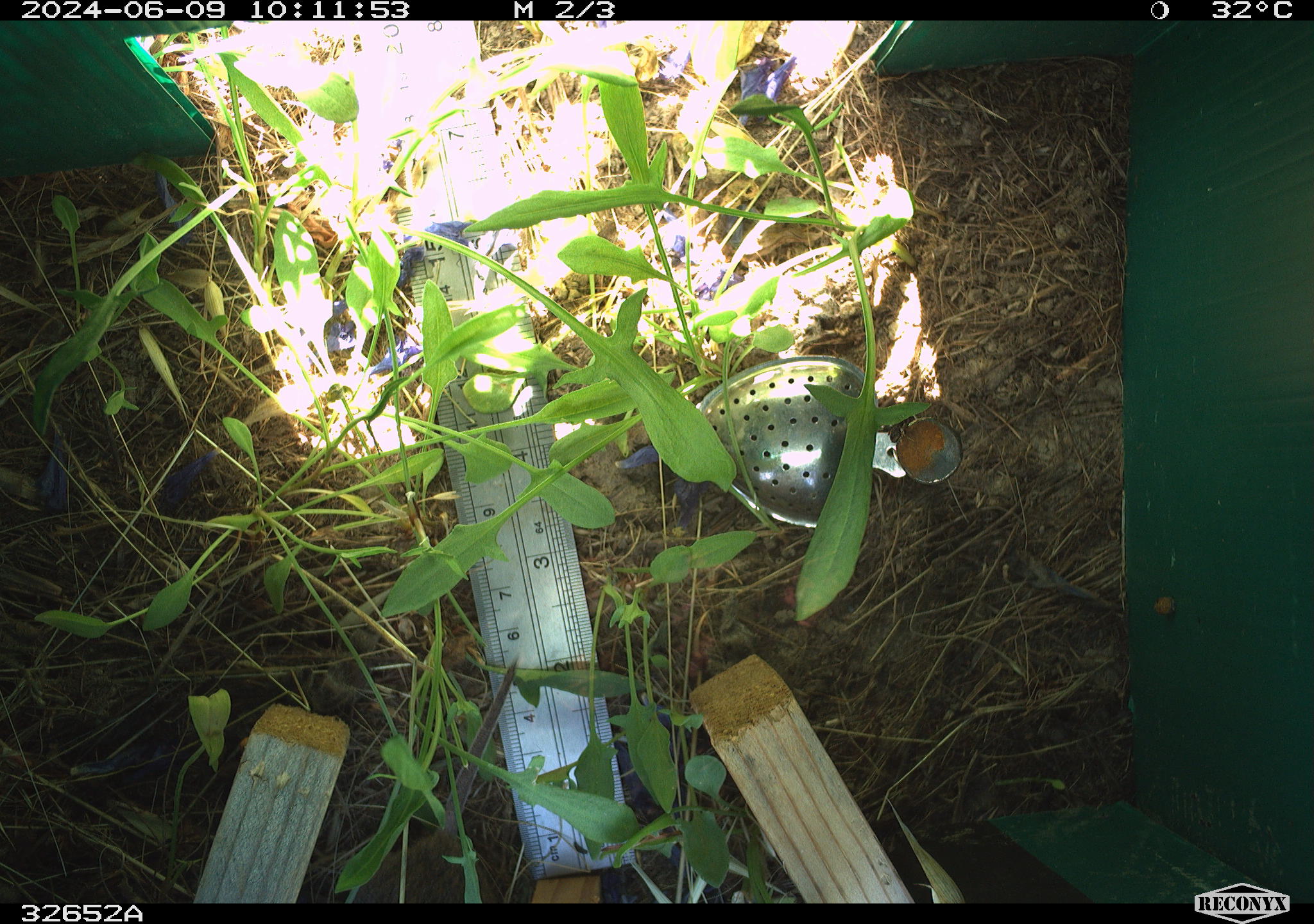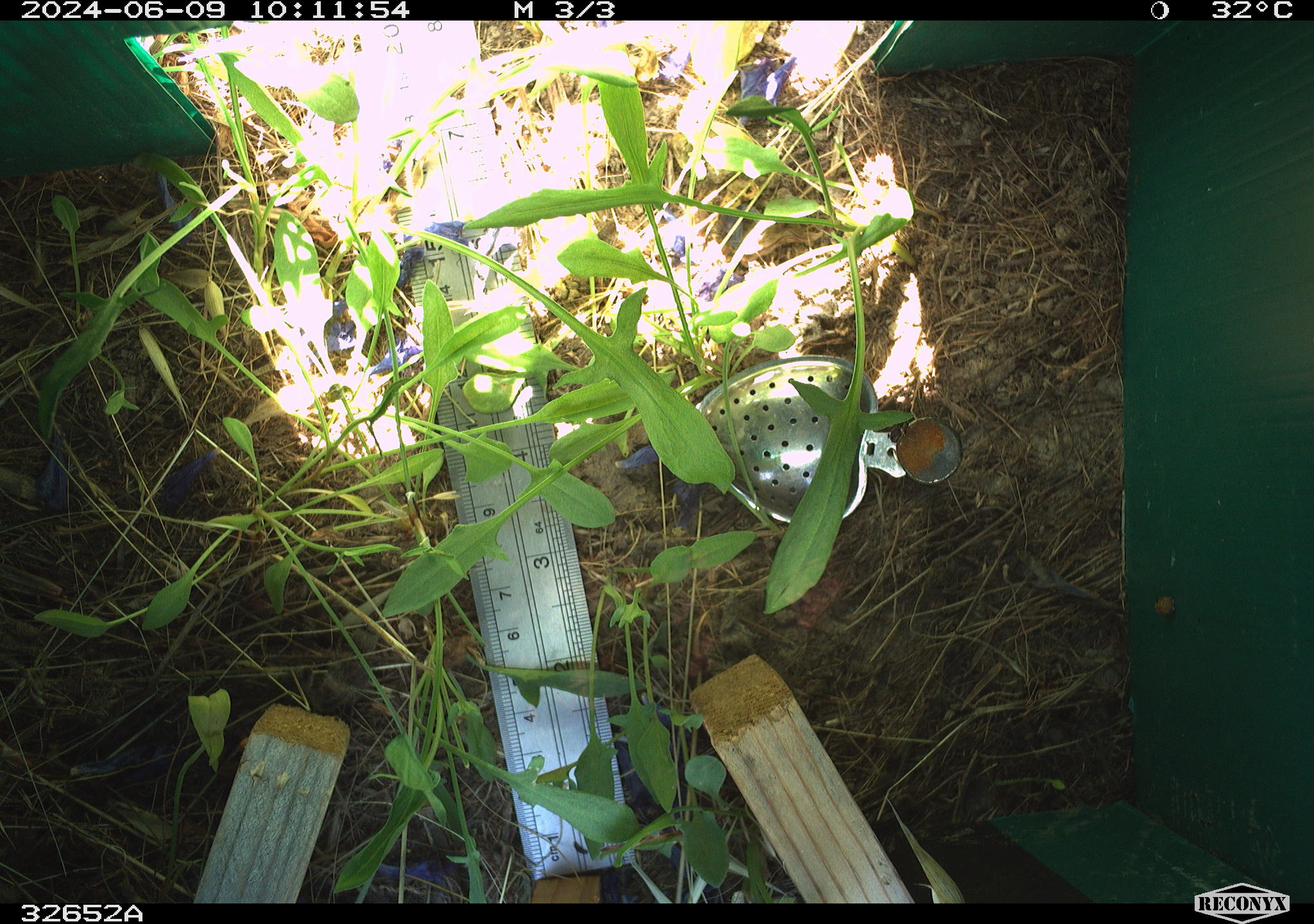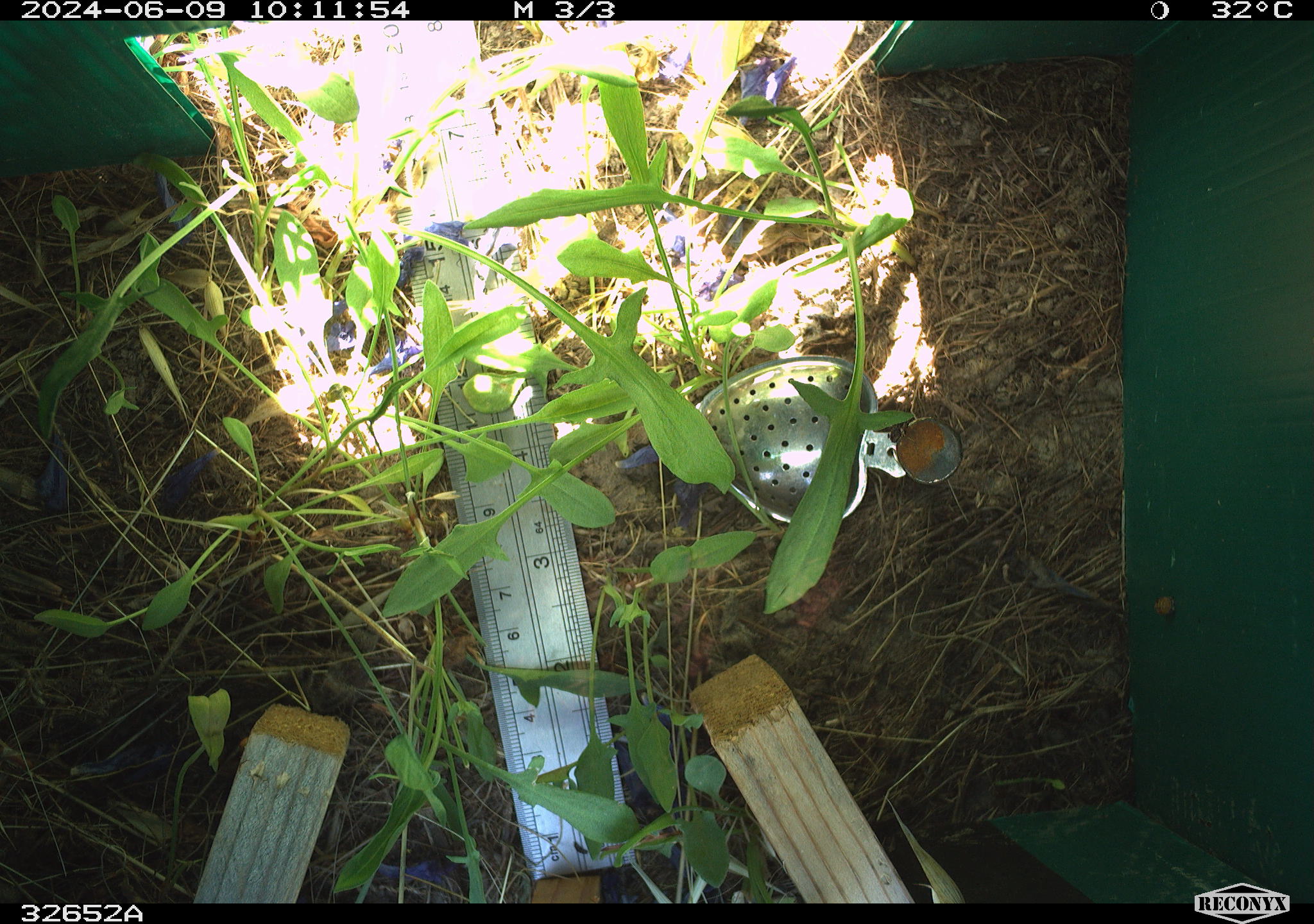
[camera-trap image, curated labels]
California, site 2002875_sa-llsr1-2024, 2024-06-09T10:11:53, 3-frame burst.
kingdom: Animalia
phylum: Chordata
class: Mammalia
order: Rodentia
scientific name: Rodentia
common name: rodent